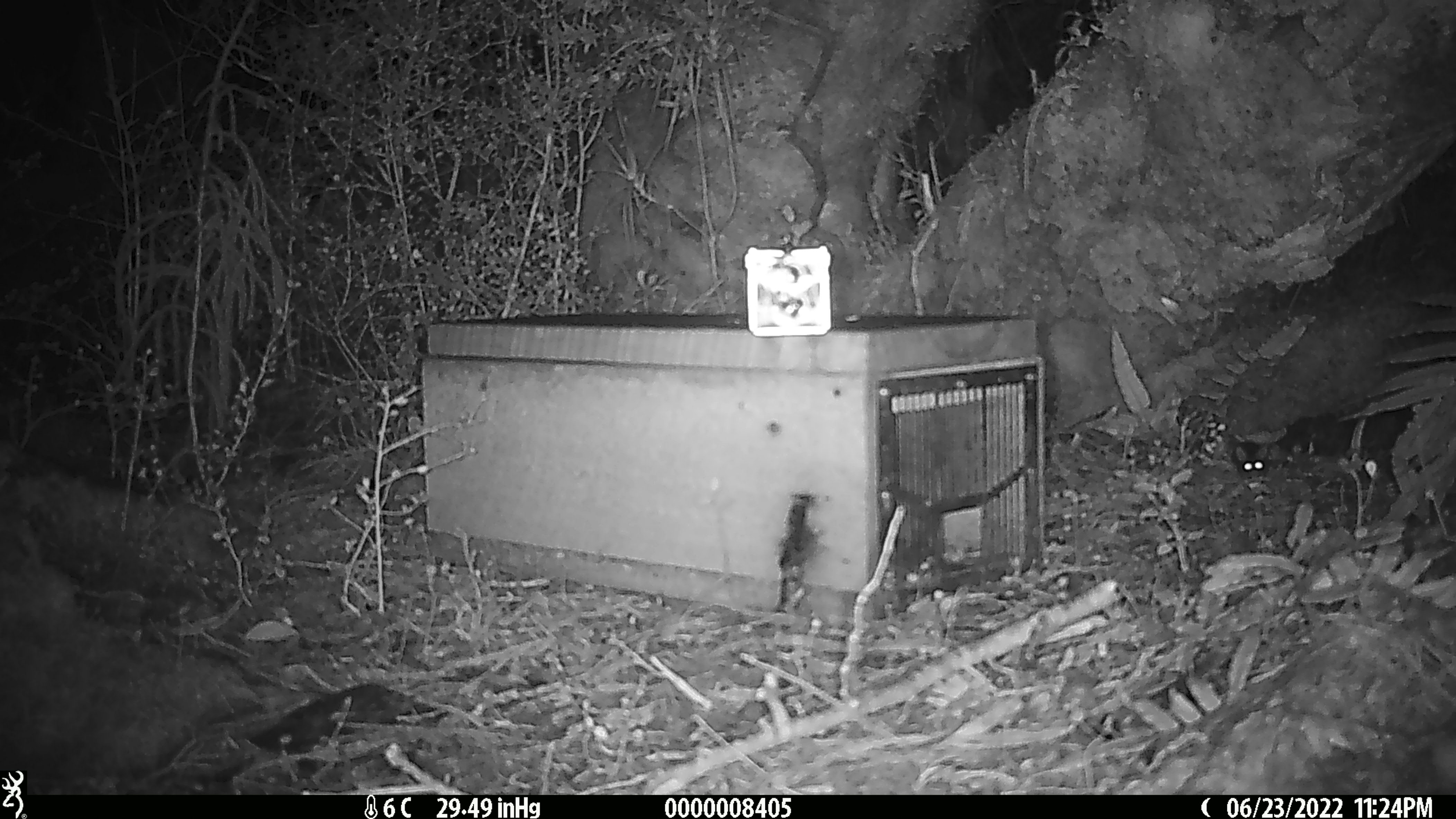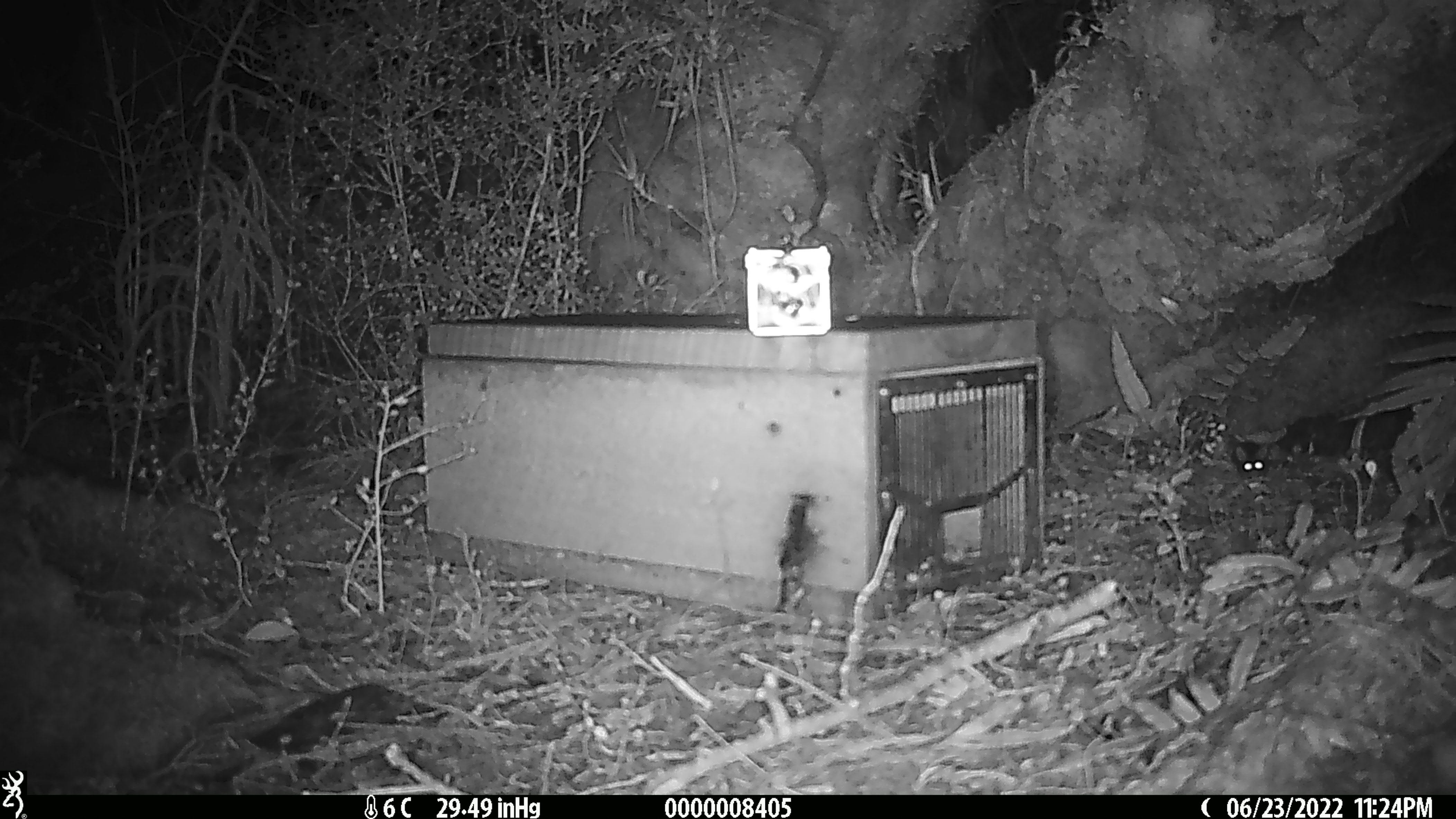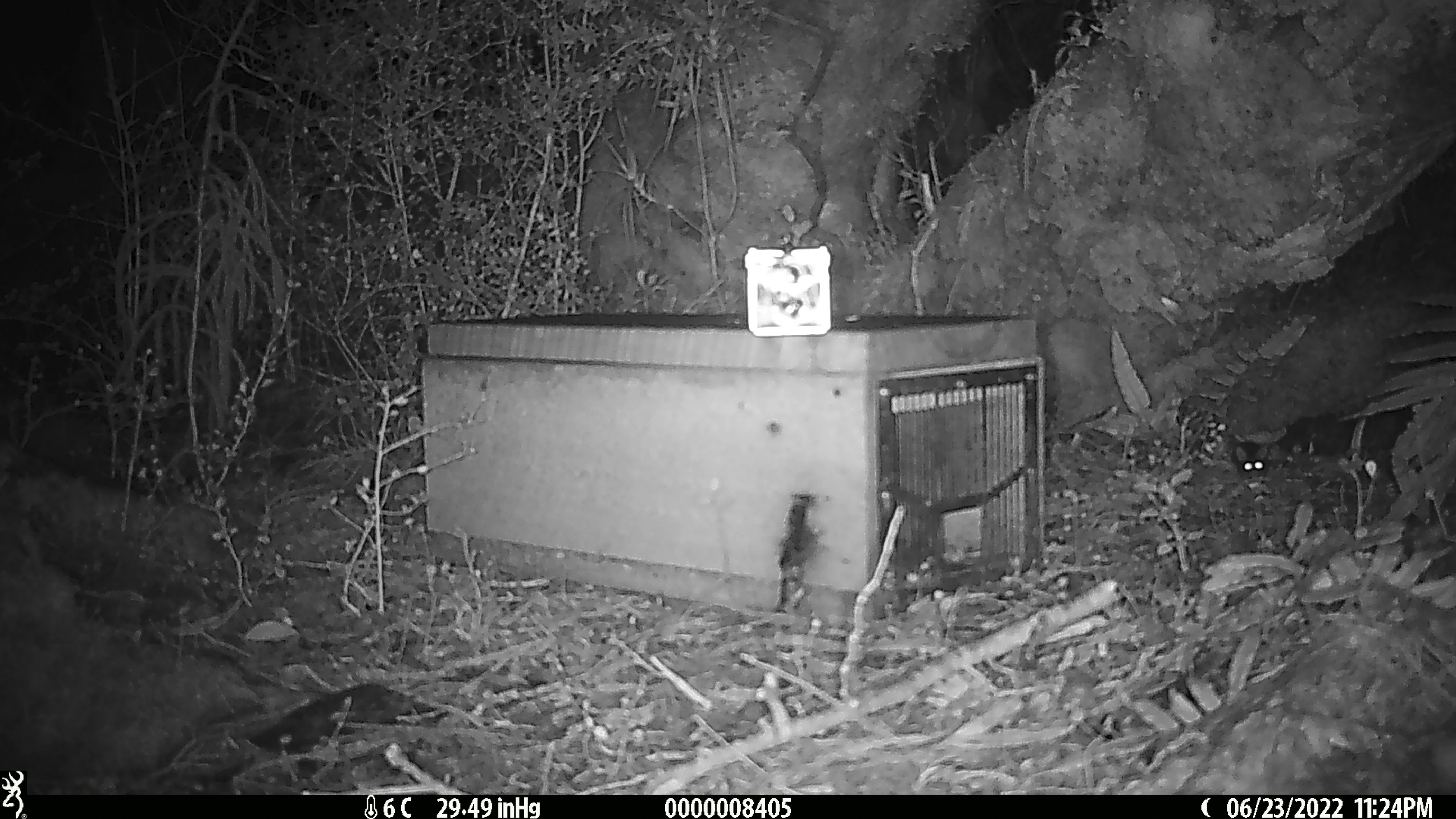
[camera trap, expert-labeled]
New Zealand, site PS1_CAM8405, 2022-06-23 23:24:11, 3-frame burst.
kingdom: Animalia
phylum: Chordata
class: Mammalia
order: Rodentia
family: Muridae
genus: Mus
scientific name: Mus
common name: mouse